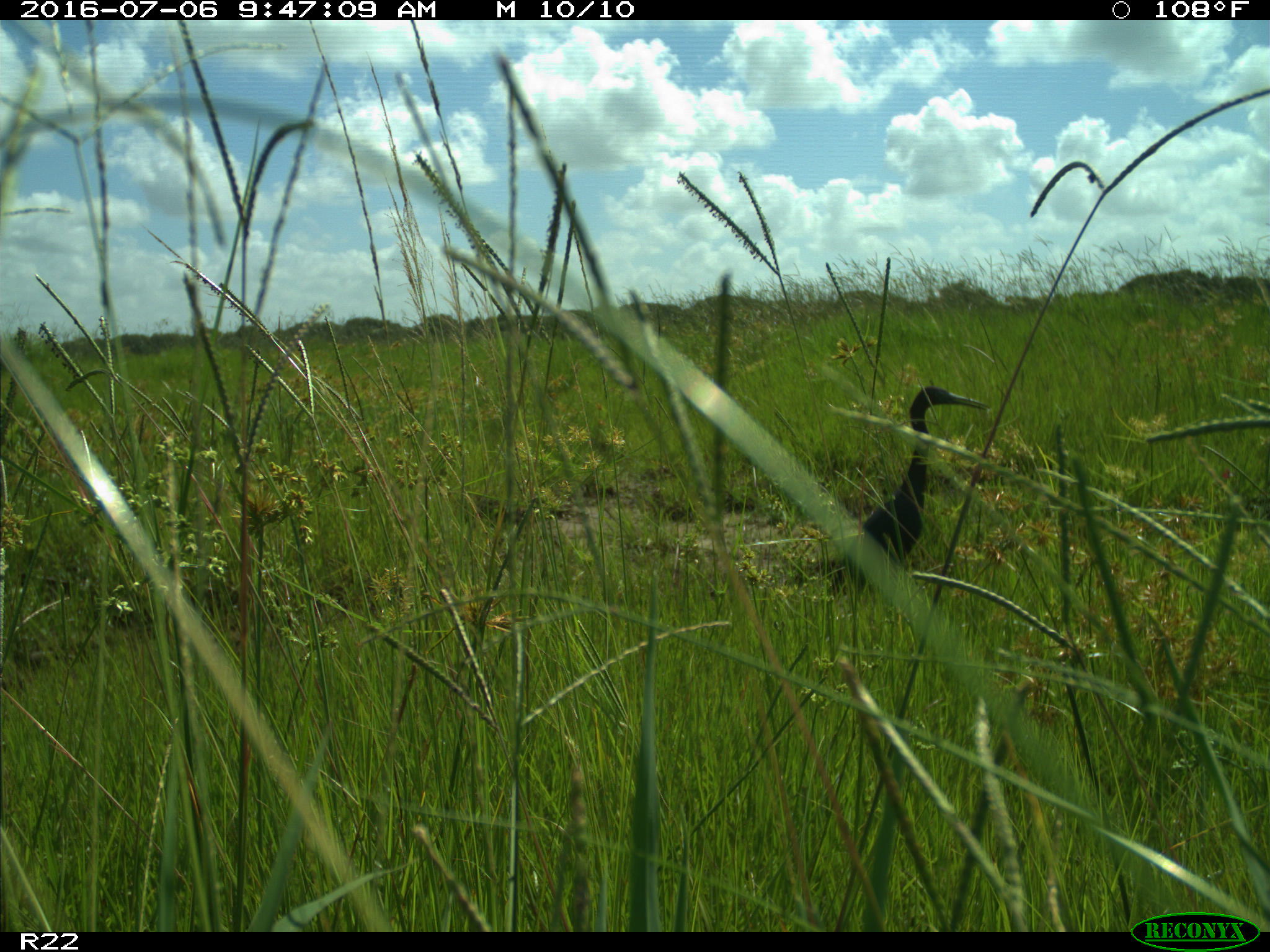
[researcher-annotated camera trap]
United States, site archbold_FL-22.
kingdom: Animalia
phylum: Chordata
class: Aves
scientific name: Aves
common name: birds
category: unidentified bird